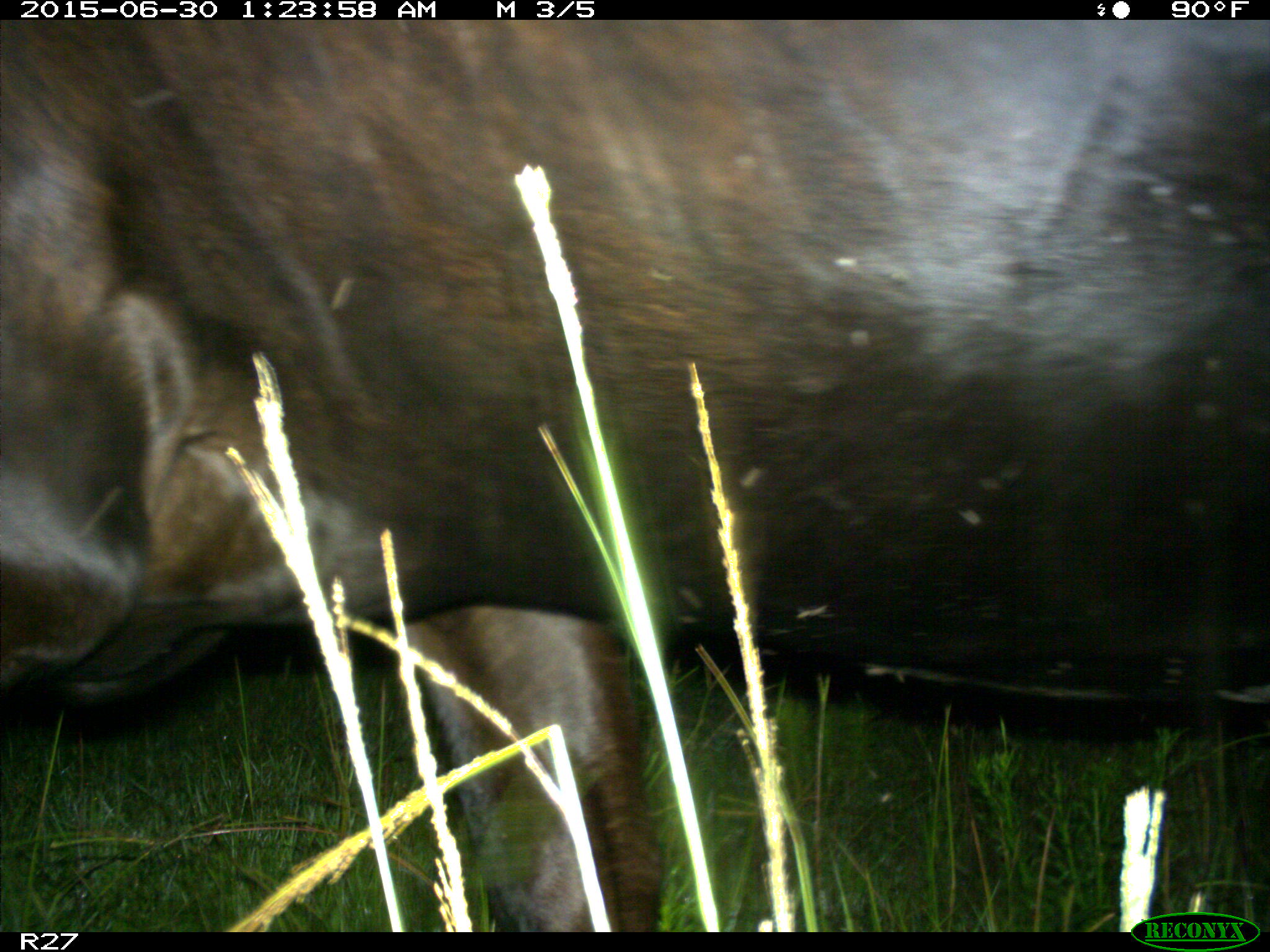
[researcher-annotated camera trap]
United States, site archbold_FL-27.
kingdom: Animalia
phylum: Chordata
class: Mammalia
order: Artiodactyla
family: Bovidae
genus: Bos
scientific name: Bos taurus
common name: domestic cow